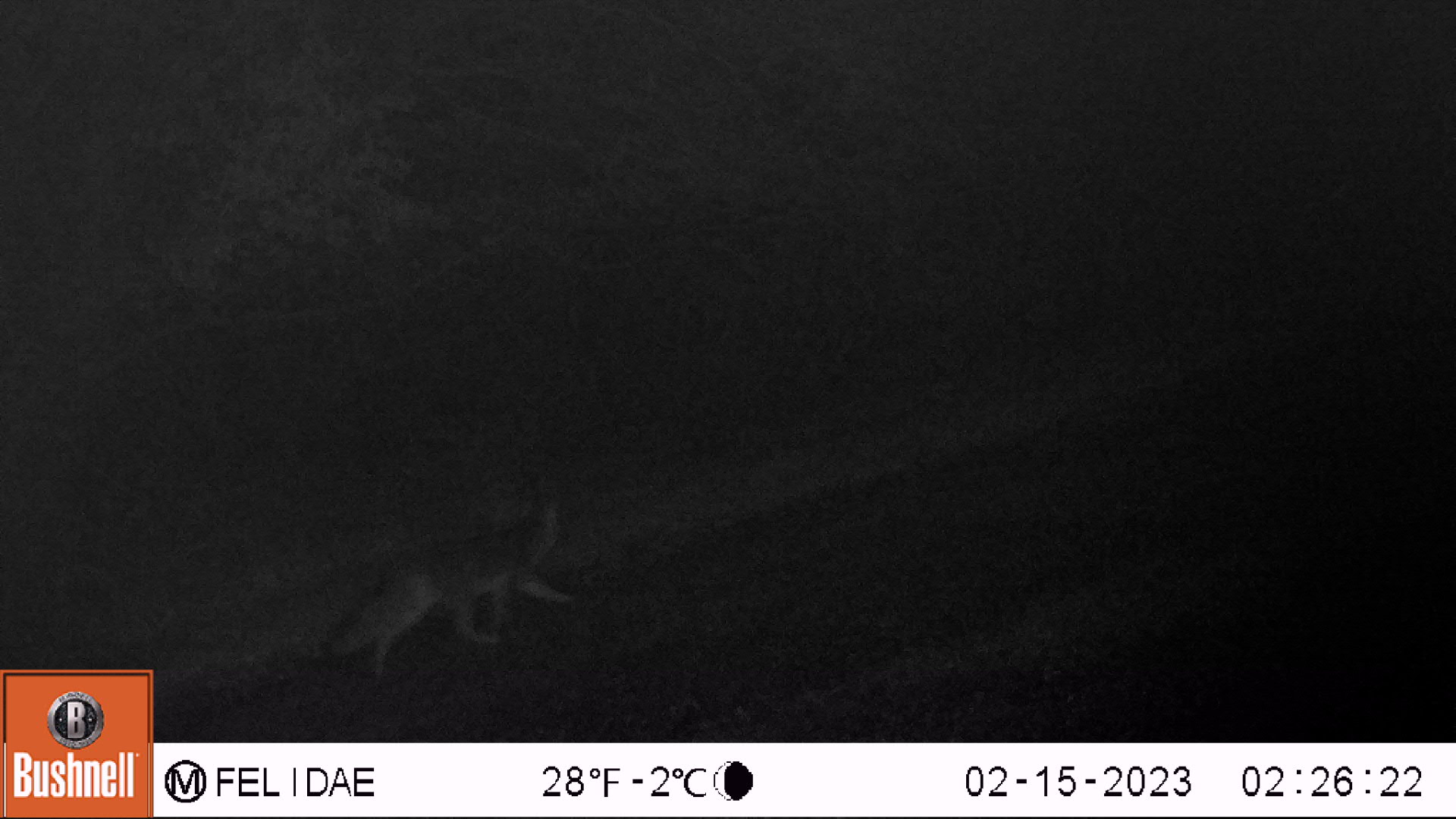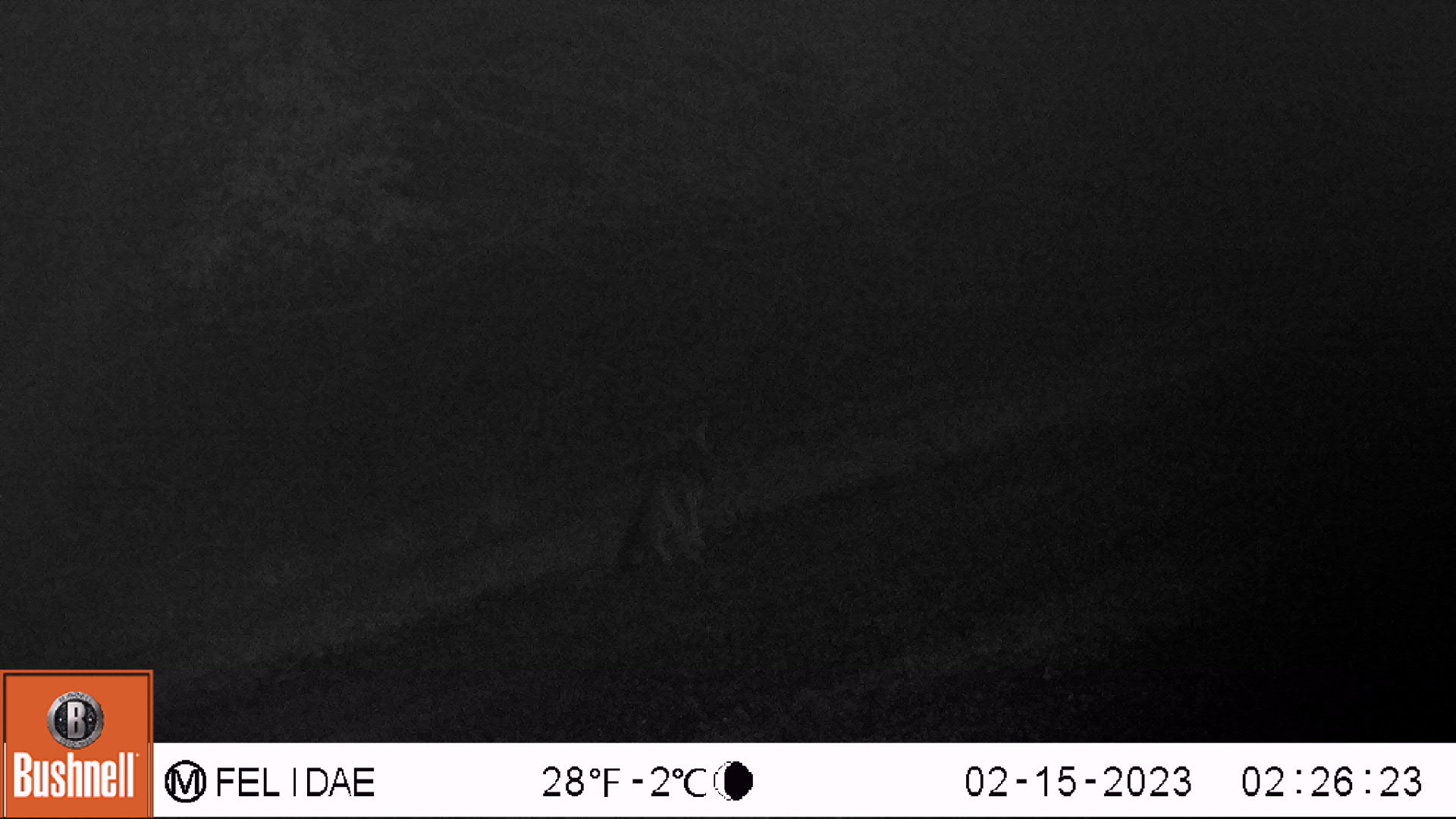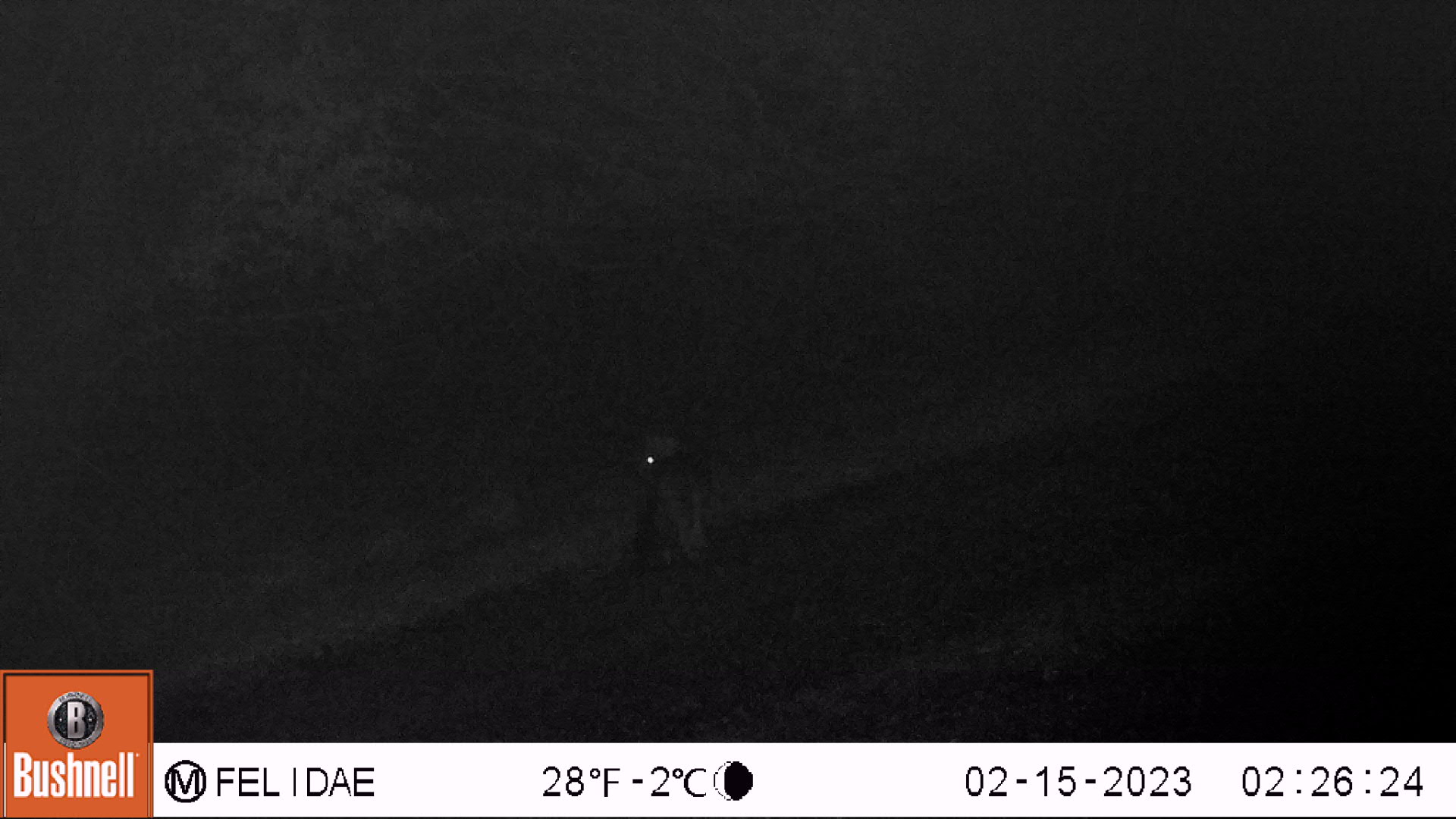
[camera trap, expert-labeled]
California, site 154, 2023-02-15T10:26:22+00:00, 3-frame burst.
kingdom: Animalia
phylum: Chordata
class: Mammalia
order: Carnivora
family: Canidae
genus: Urocyon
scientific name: Urocyon cinereoargenteus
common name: gray fox